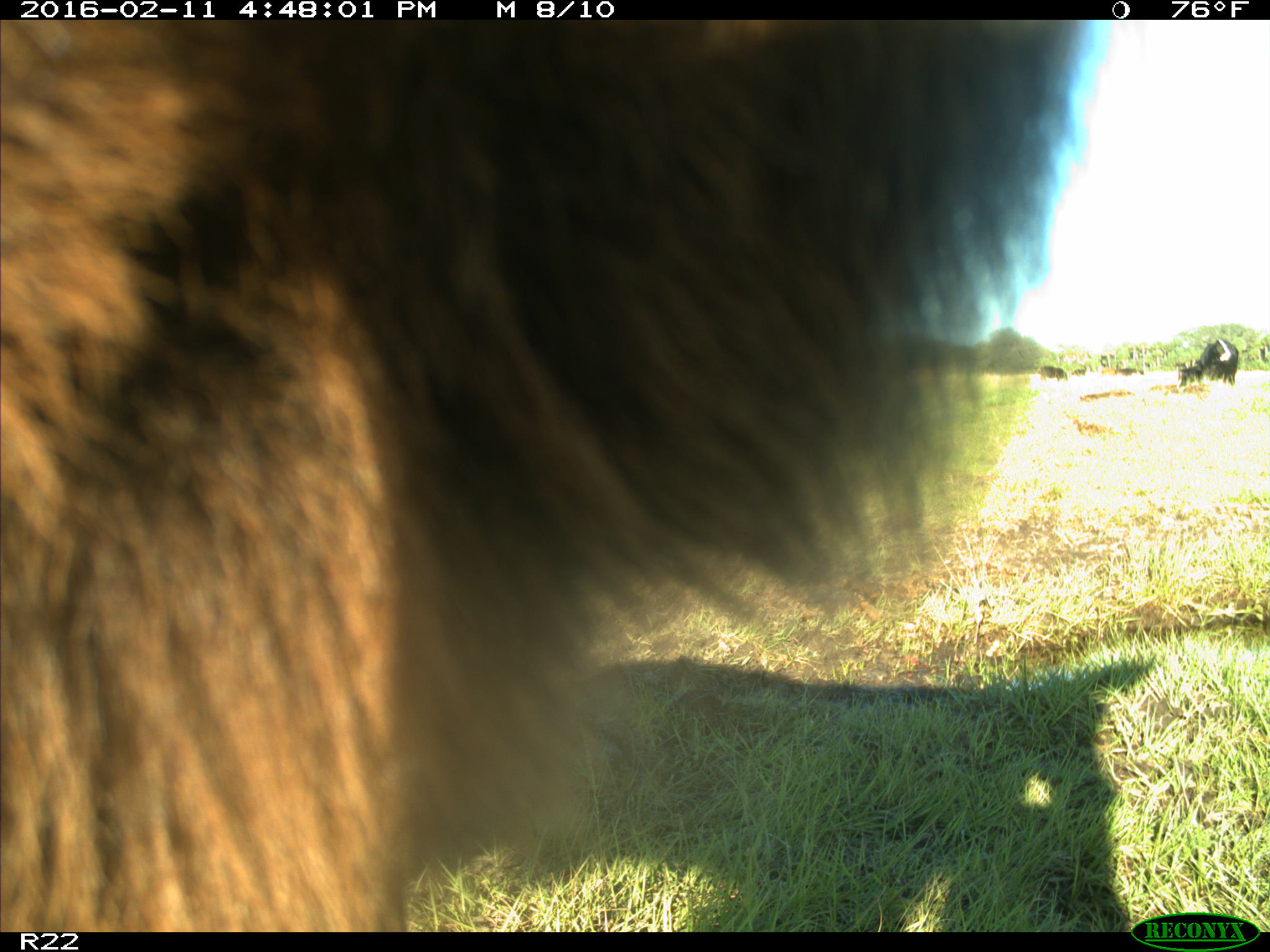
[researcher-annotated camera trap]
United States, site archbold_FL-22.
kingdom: Animalia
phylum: Chordata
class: Mammalia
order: Artiodactyla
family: Bovidae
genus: Bos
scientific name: Bos taurus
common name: domestic cow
Bos taurus (domestic cow).